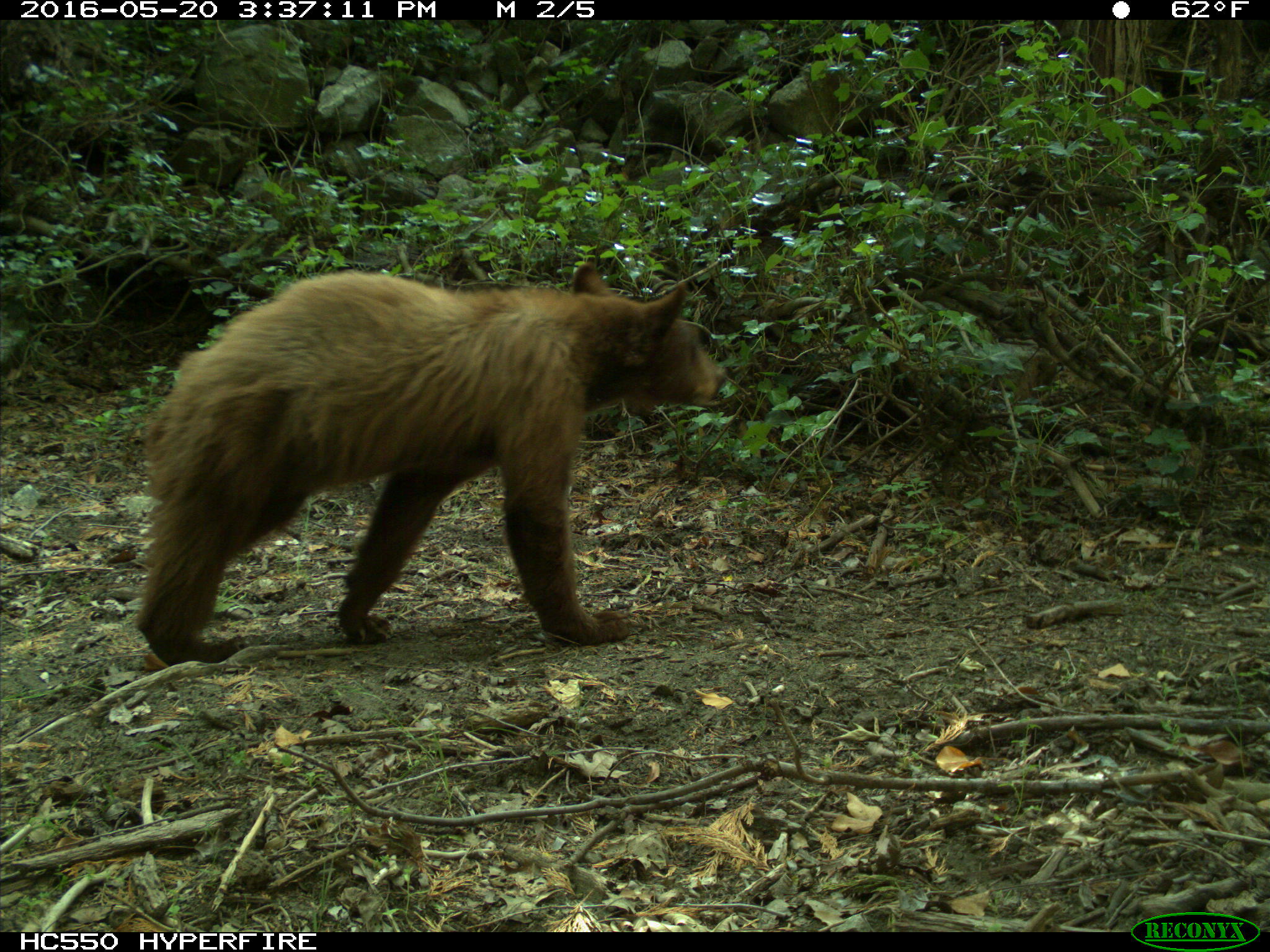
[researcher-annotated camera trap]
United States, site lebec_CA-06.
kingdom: Animalia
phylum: Chordata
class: Mammalia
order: Carnivora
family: Ursidae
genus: Ursus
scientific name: Ursus americanus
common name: american black bear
Ursus americanus (american black bear).